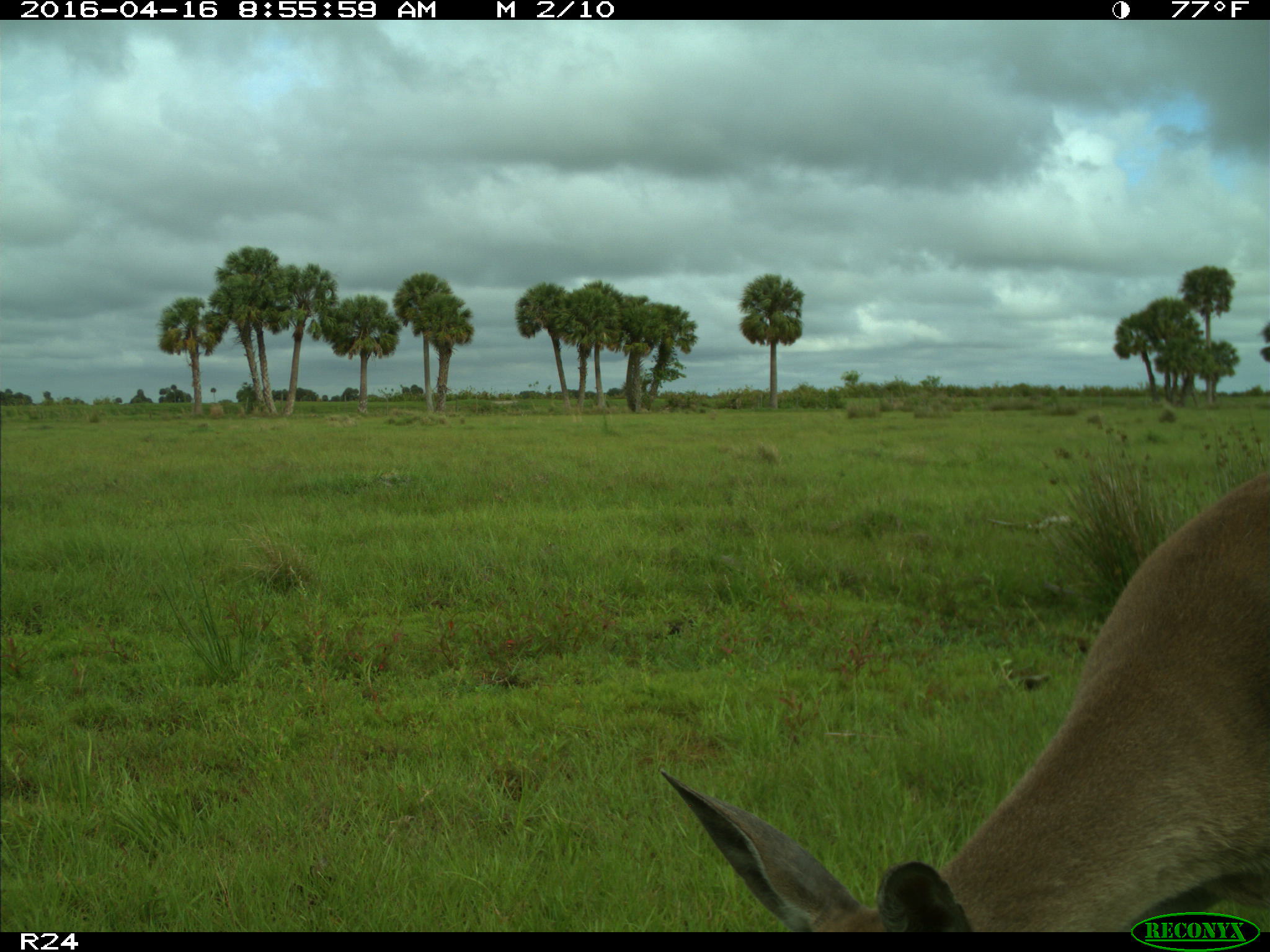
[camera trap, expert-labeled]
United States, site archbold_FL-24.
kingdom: Animalia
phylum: Chordata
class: Mammalia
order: Artiodactyla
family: Cervidae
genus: Odocoileus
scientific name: Odocoileus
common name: deer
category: unidentified deer